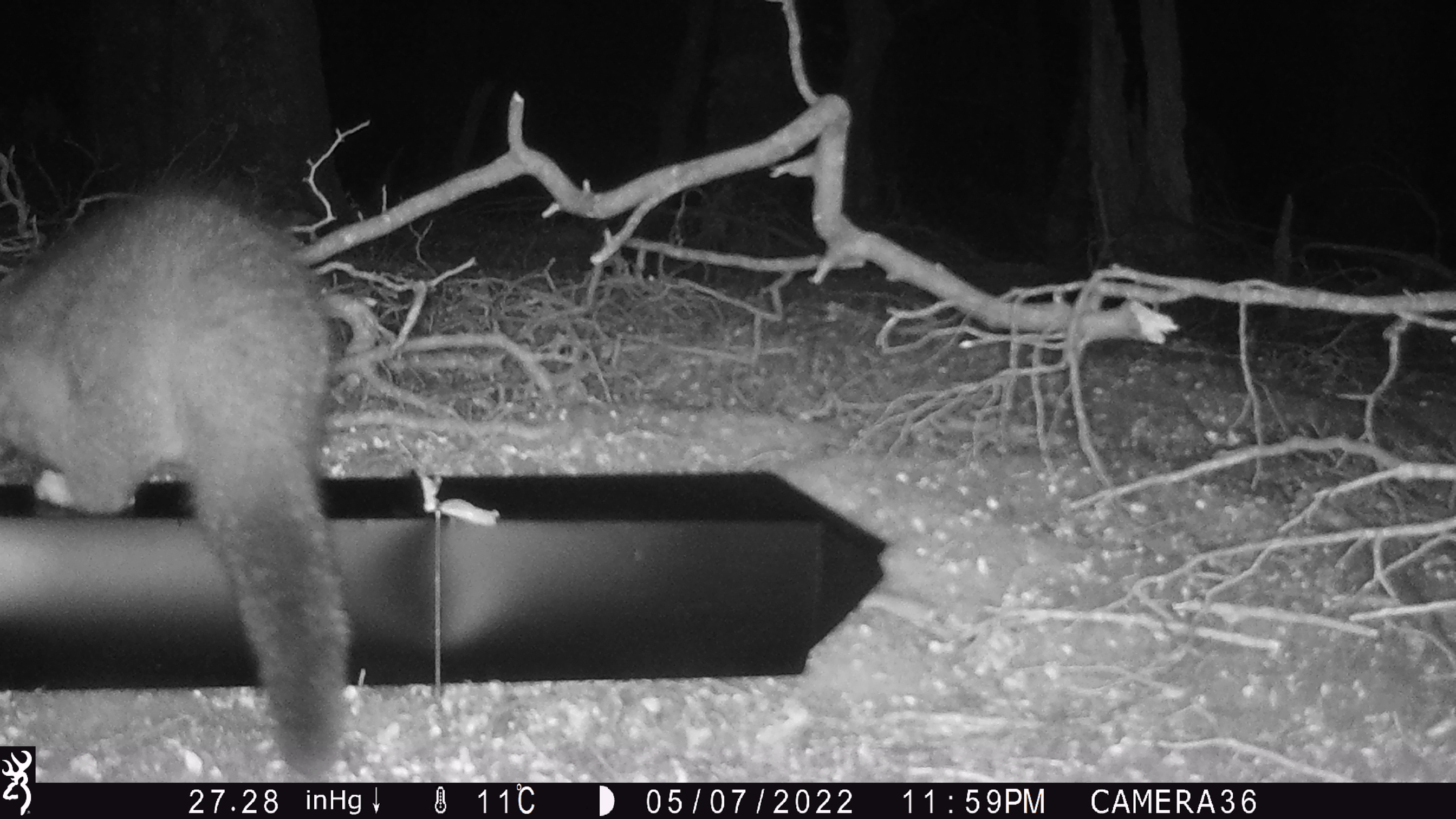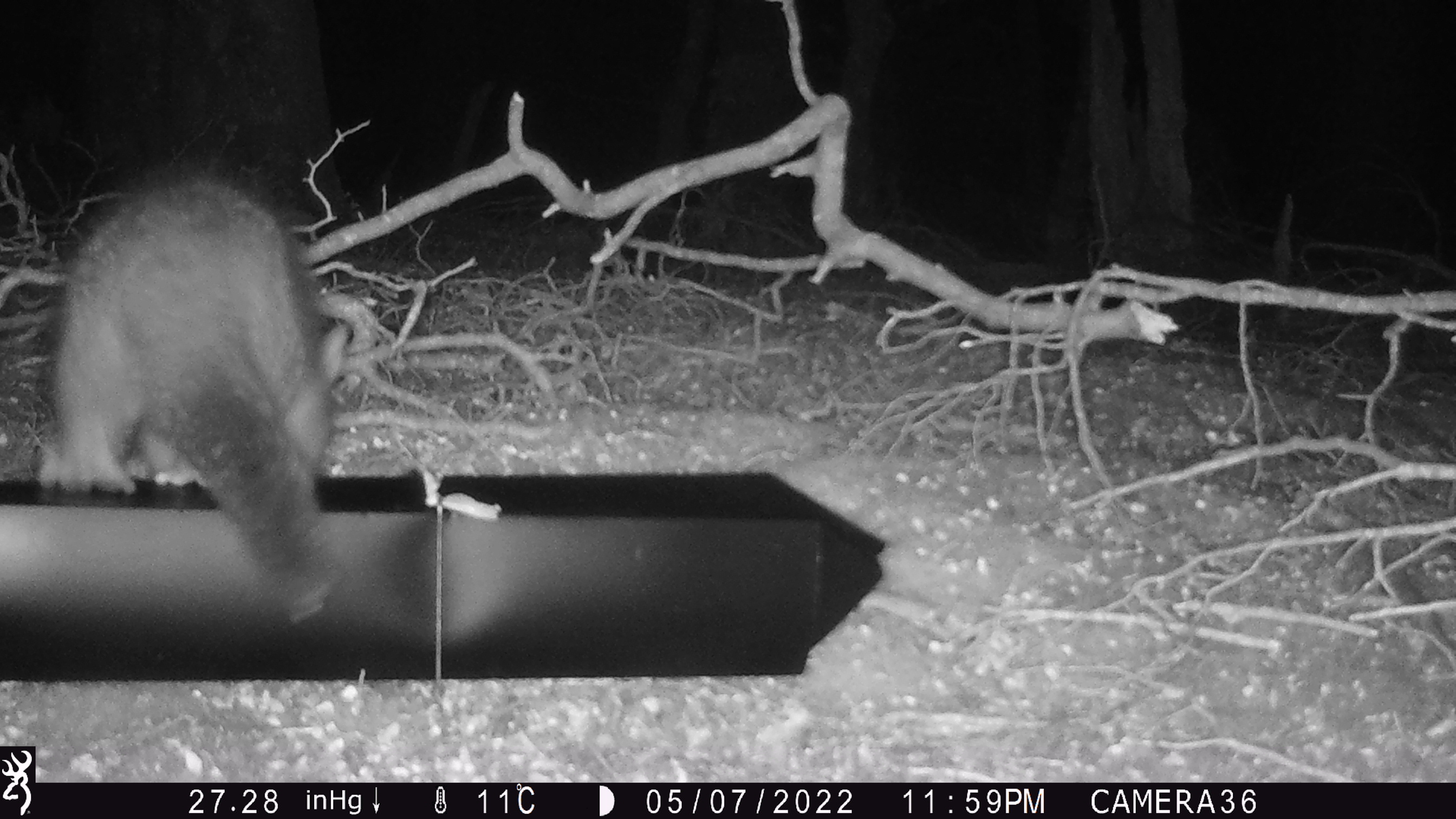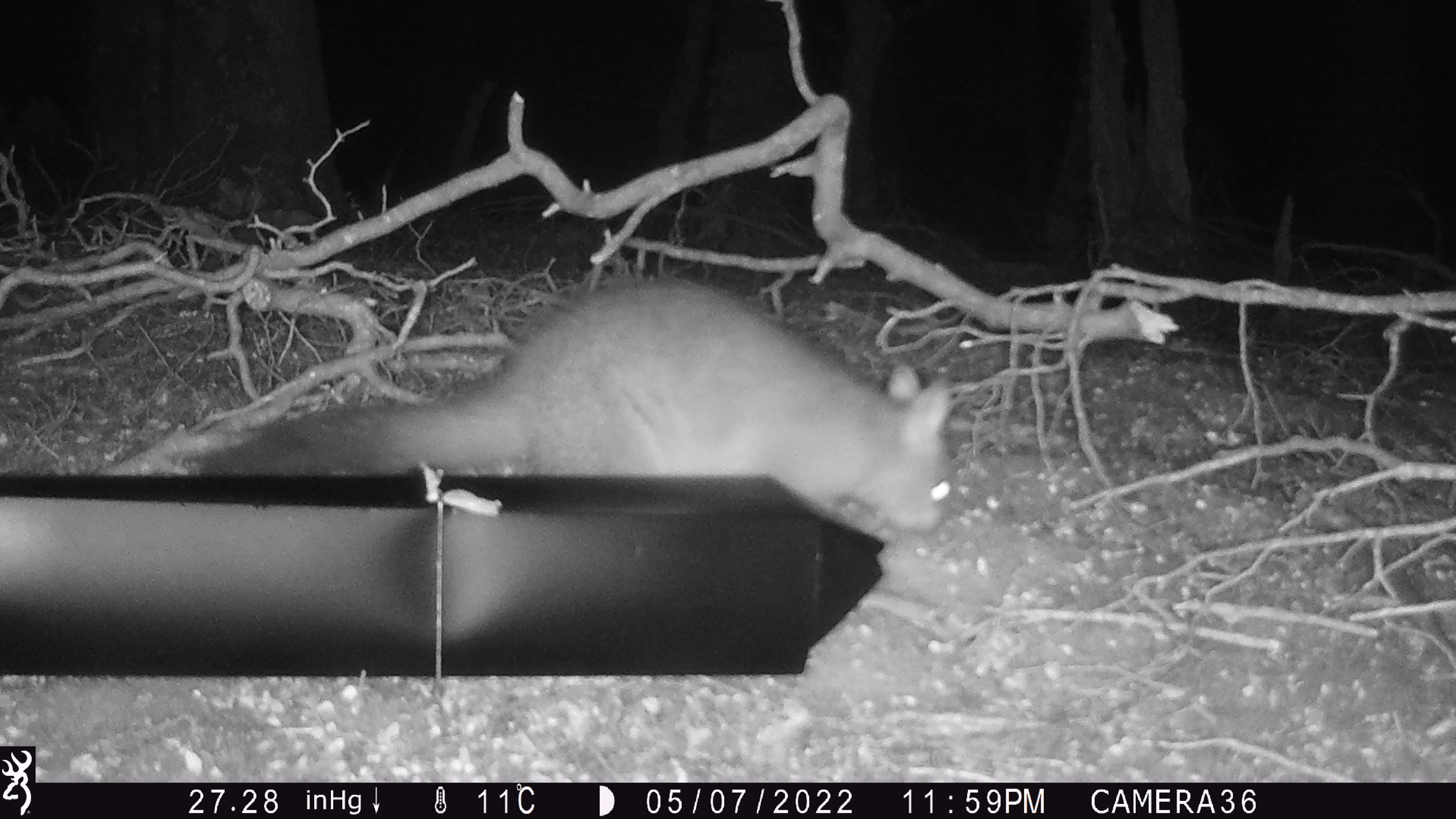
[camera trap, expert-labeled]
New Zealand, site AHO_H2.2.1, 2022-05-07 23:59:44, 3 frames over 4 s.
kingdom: Animalia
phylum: Chordata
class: Mammalia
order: Diprotodontia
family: Phalangeridae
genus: Trichosurus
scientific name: Trichosurus vulpecula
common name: common brushtail possum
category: possum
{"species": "possum (common brushtail possum) (Trichosurus vulpecula)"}